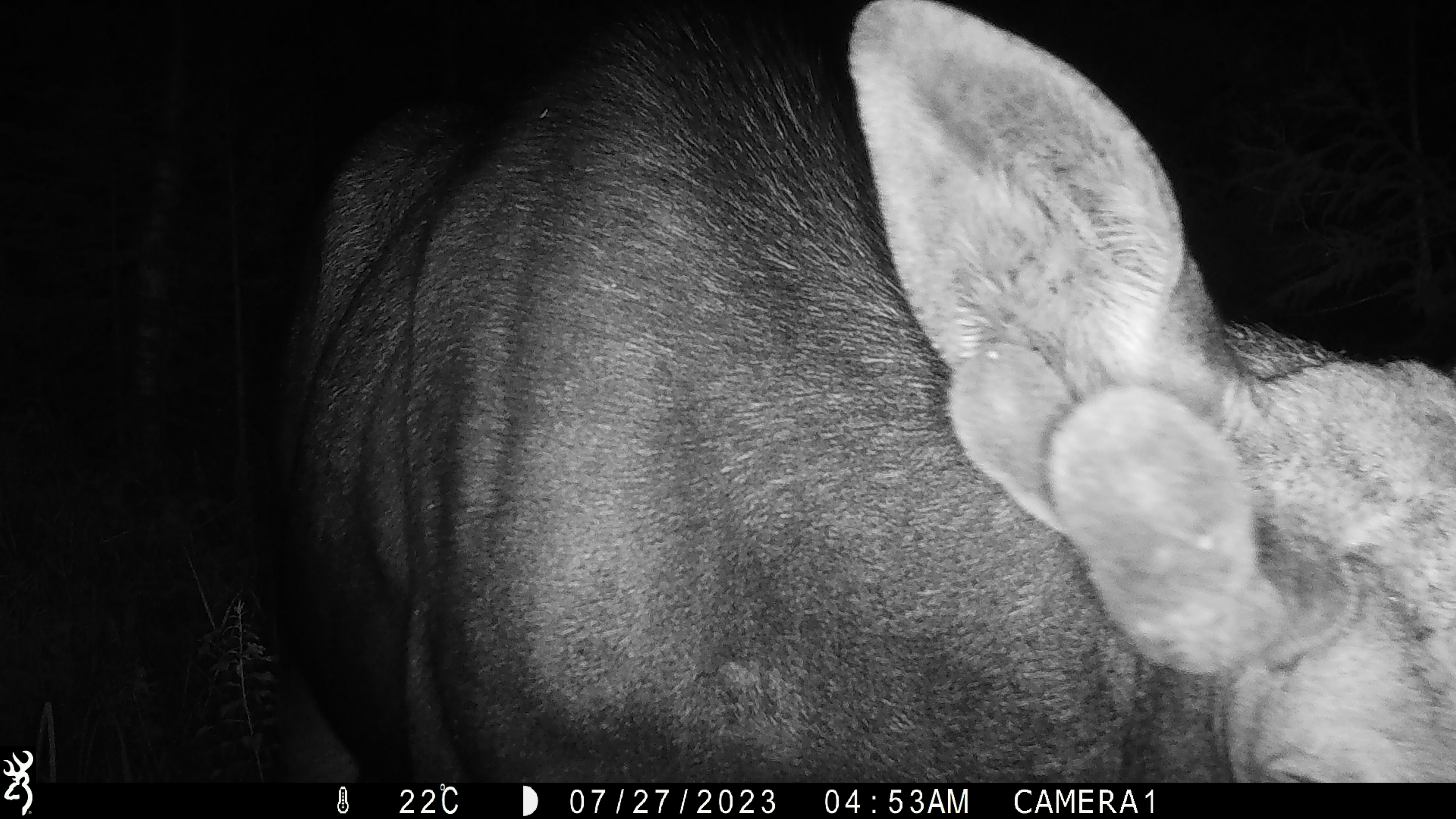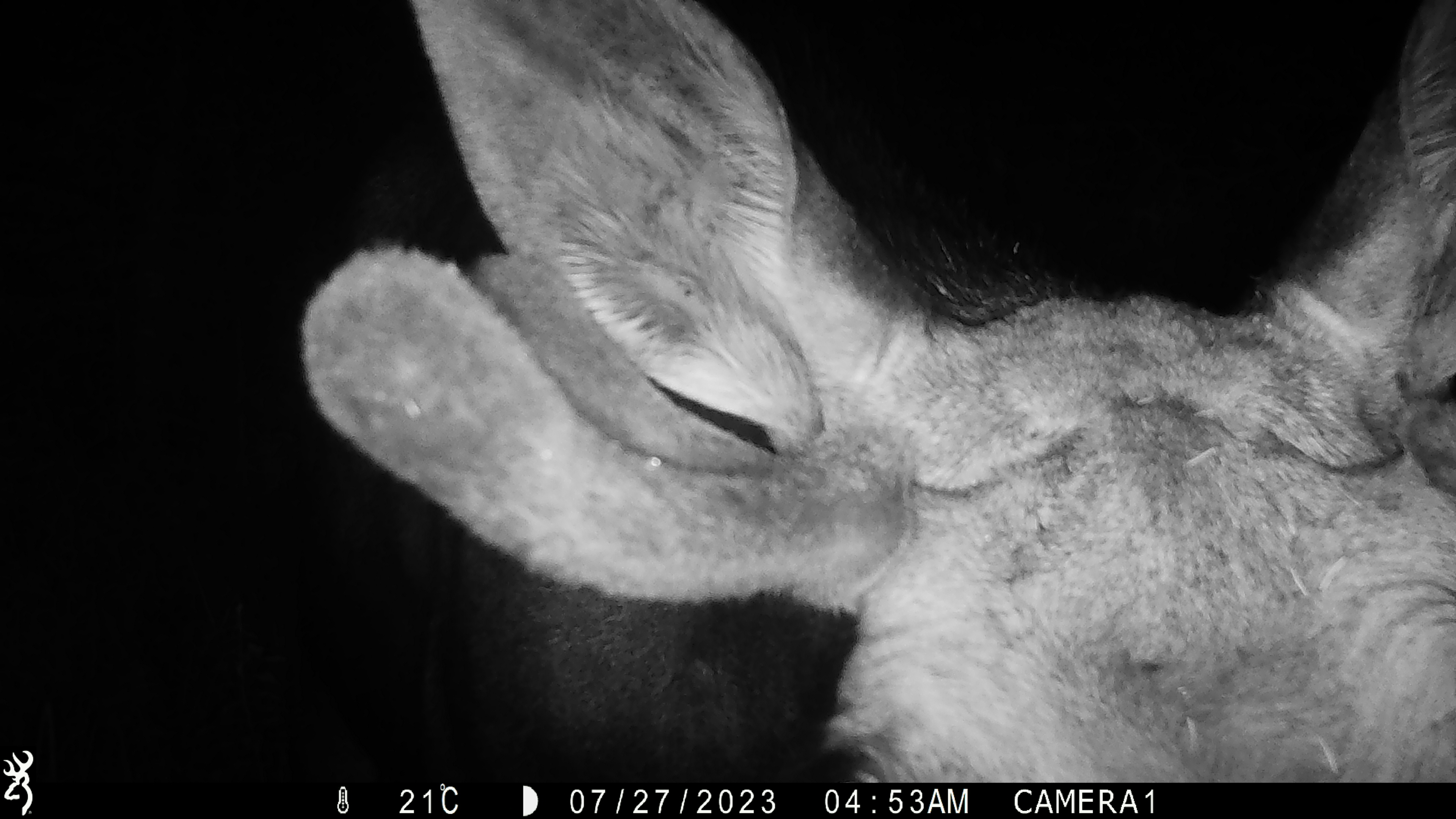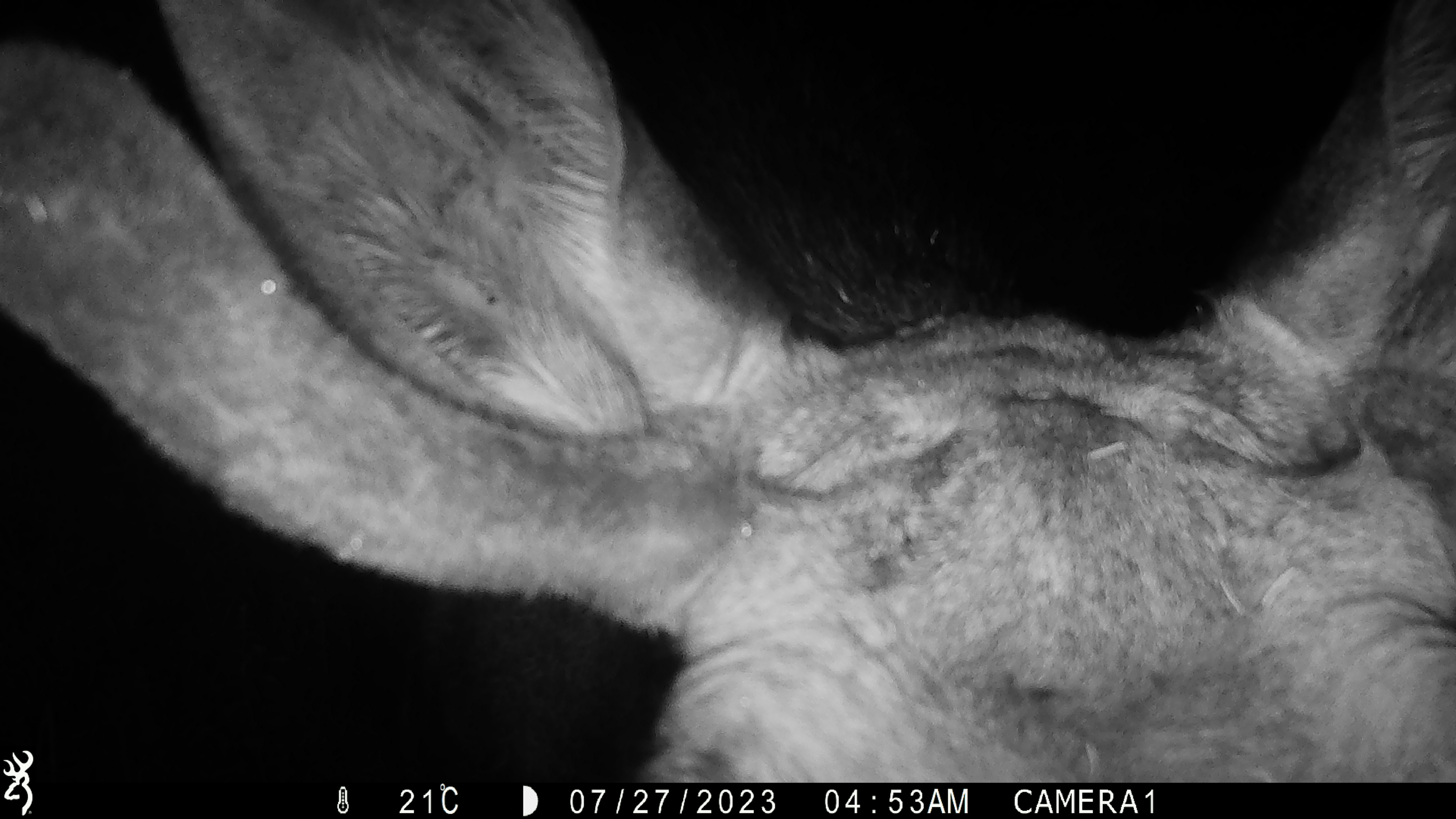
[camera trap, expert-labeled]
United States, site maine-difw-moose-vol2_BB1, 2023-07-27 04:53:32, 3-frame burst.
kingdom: Animalia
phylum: Chordata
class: Mammalia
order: Artiodactyla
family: Cervidae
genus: Alces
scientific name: Alces alces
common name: moose